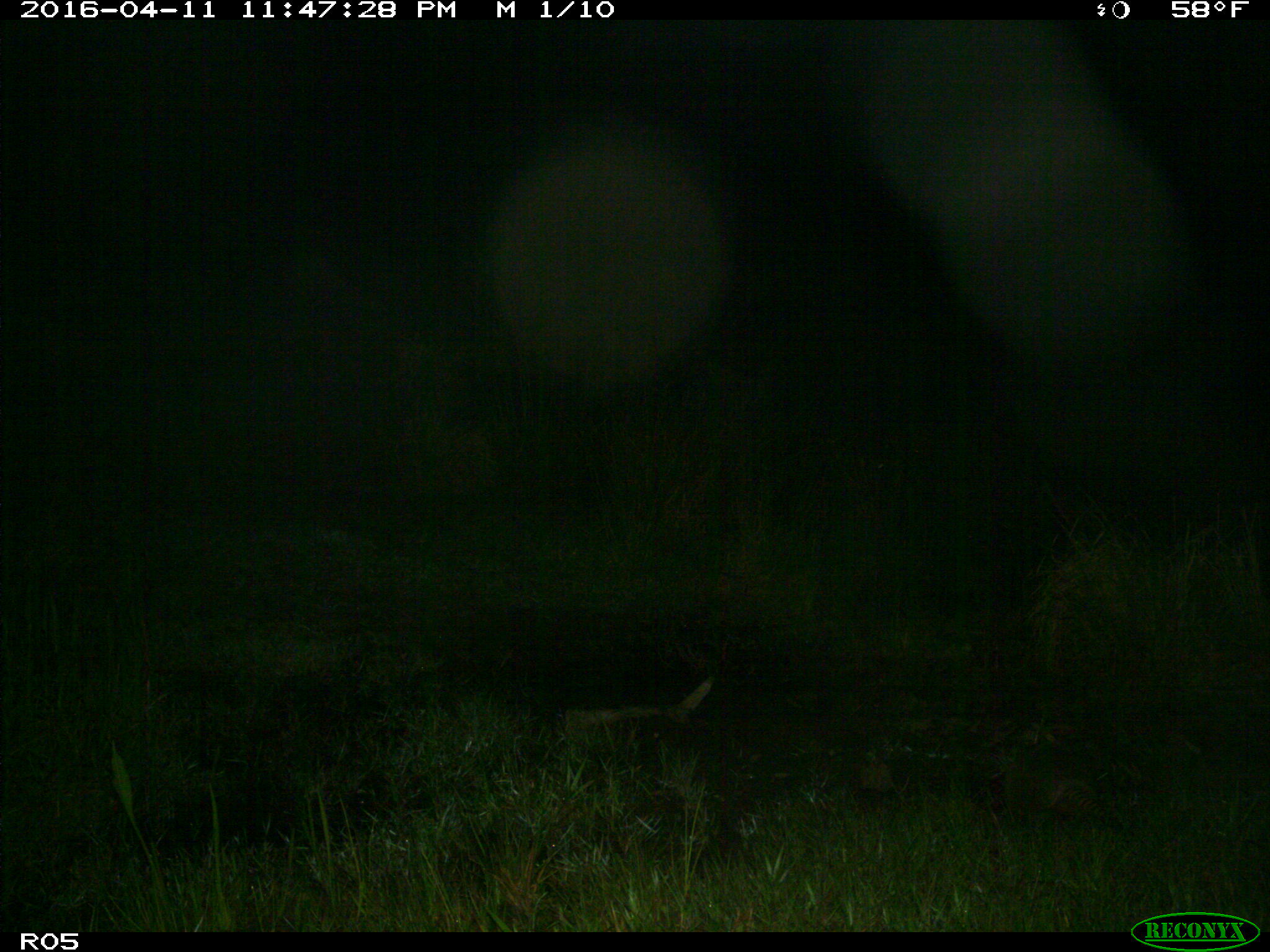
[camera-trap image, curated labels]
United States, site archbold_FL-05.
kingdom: Animalia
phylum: Chordata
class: Mammalia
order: Carnivora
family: Procyonidae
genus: Procyon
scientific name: Procyon lotor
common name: common raccoon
Procyon lotor (common raccoon).